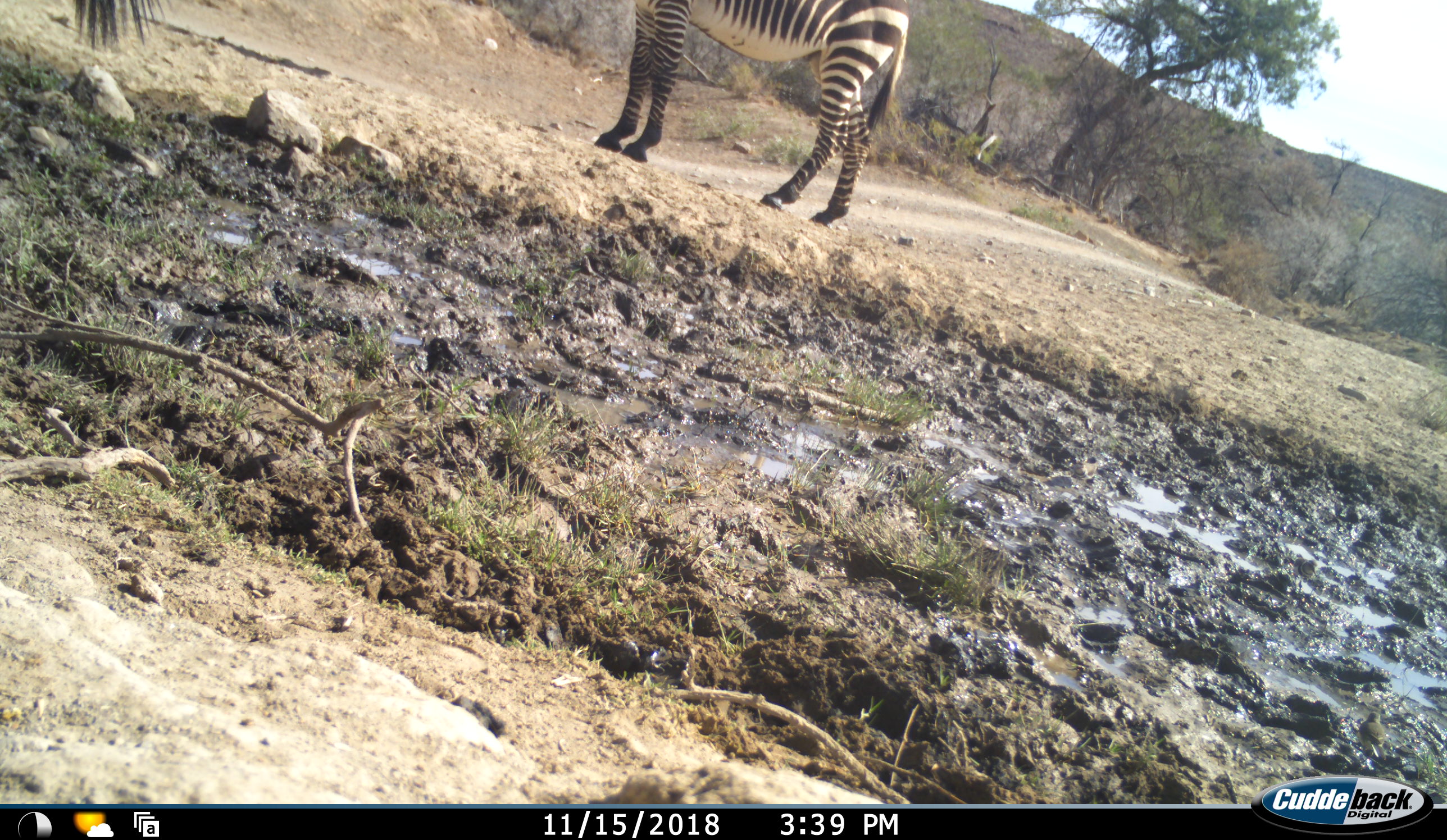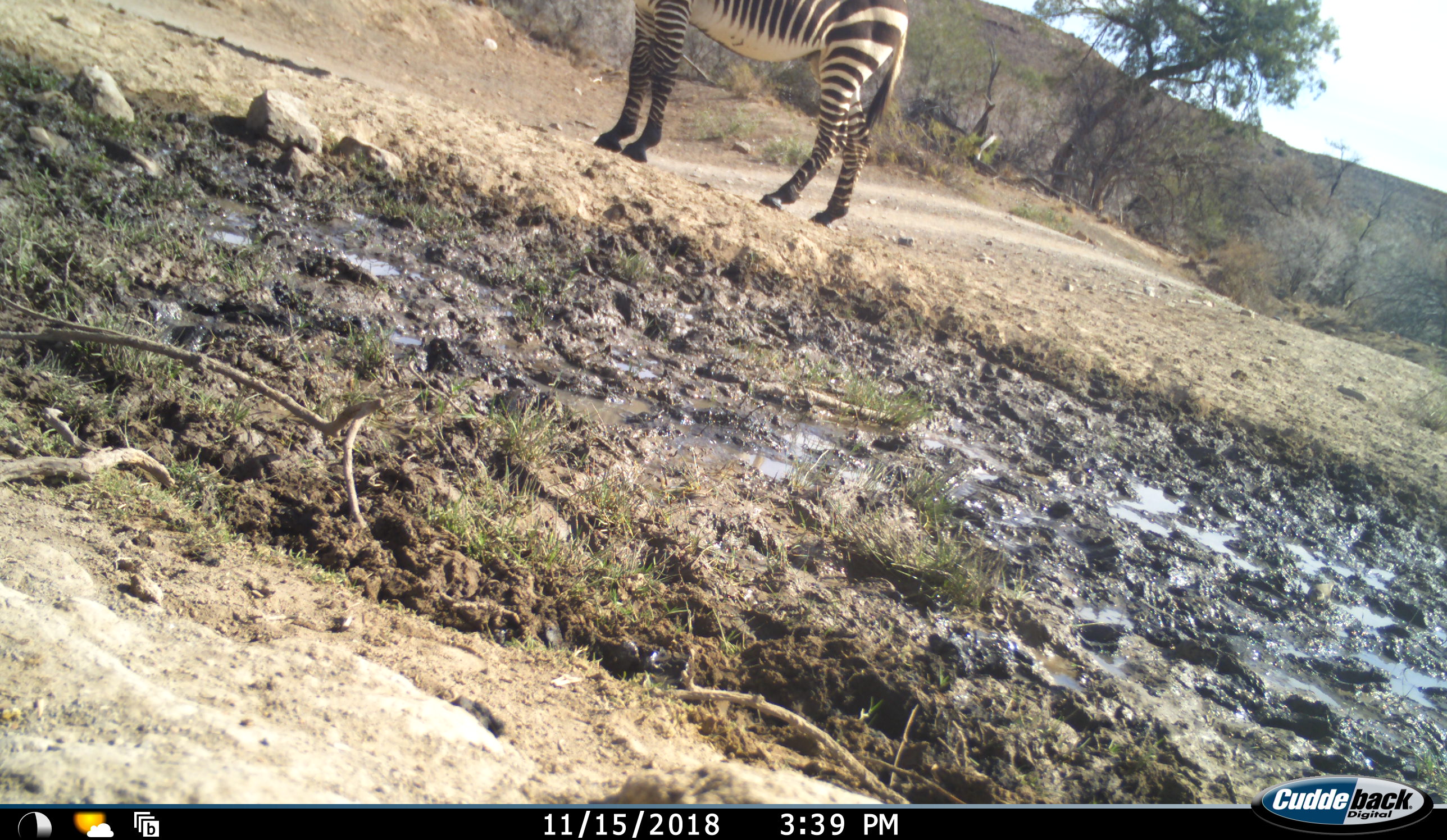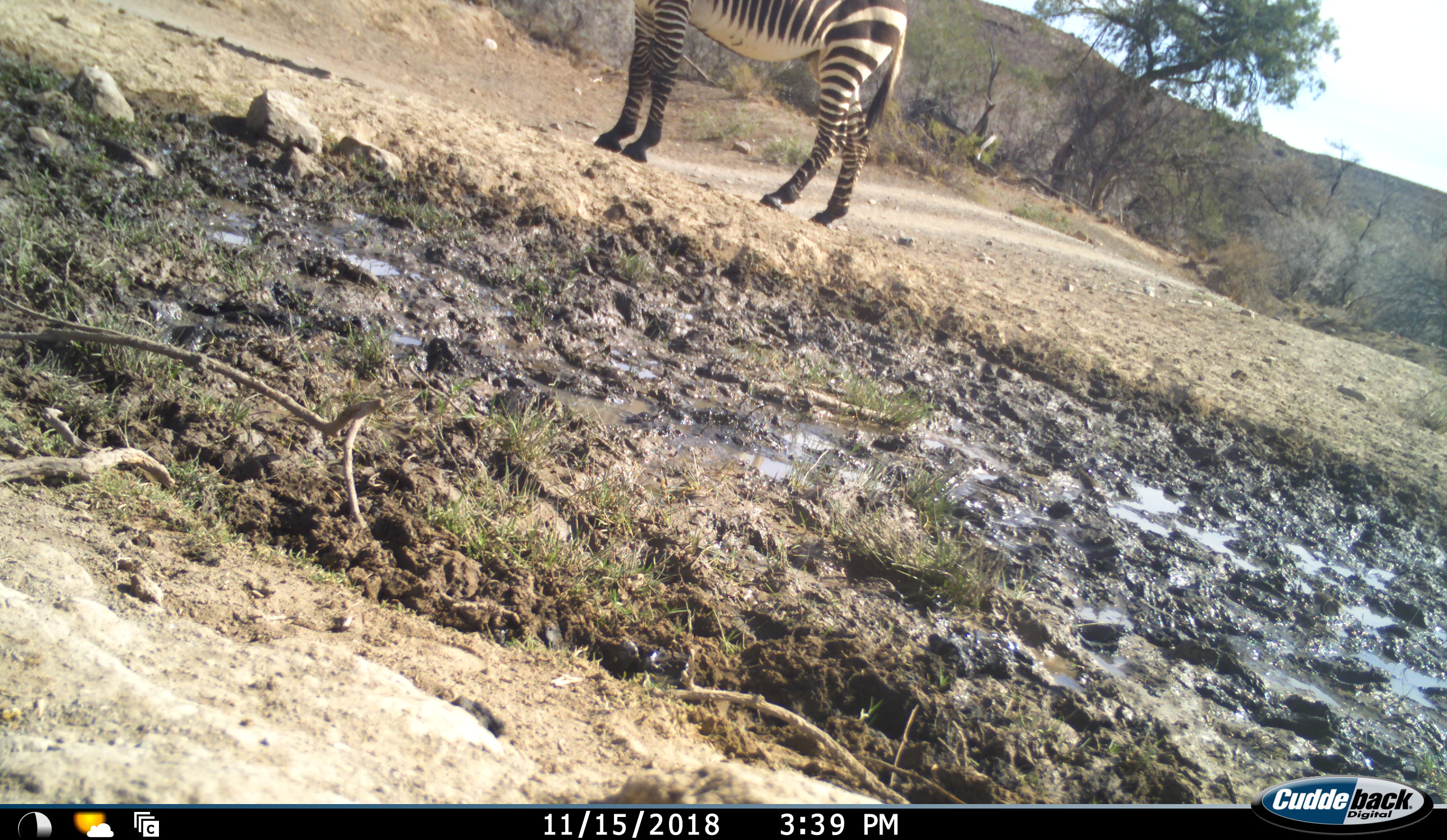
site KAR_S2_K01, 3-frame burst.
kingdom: Animalia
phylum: Chordata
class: Mammalia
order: Perissodactyla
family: Equidae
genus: Equus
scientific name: Equus zebra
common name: mountain zebra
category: zebramountain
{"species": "zebramountain (mountain zebra) (Equus zebra)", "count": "2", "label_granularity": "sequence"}